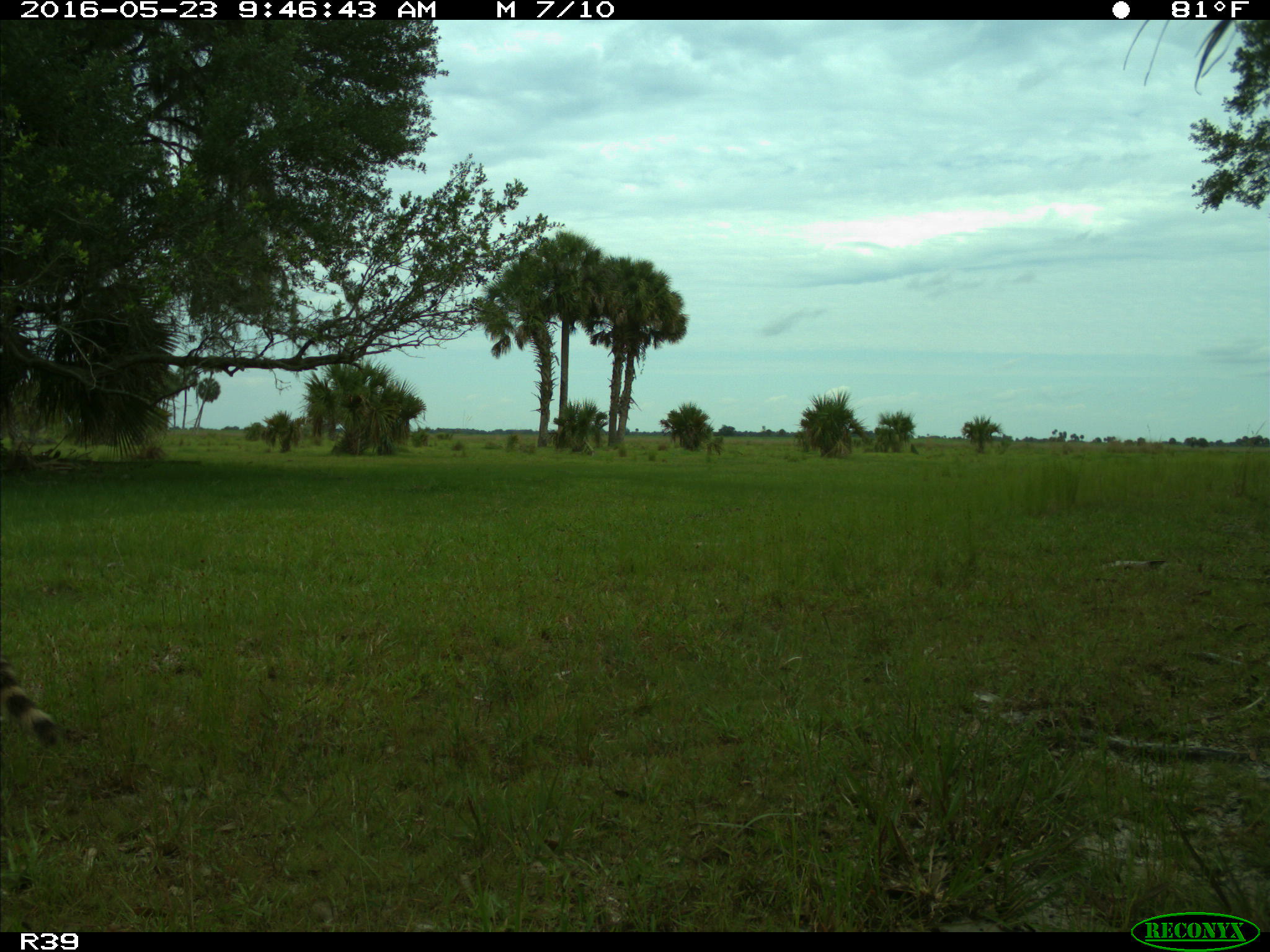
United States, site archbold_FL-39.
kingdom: Animalia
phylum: Chordata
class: Mammalia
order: Carnivora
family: Procyonidae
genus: Procyon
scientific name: Procyon lotor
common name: common raccoon